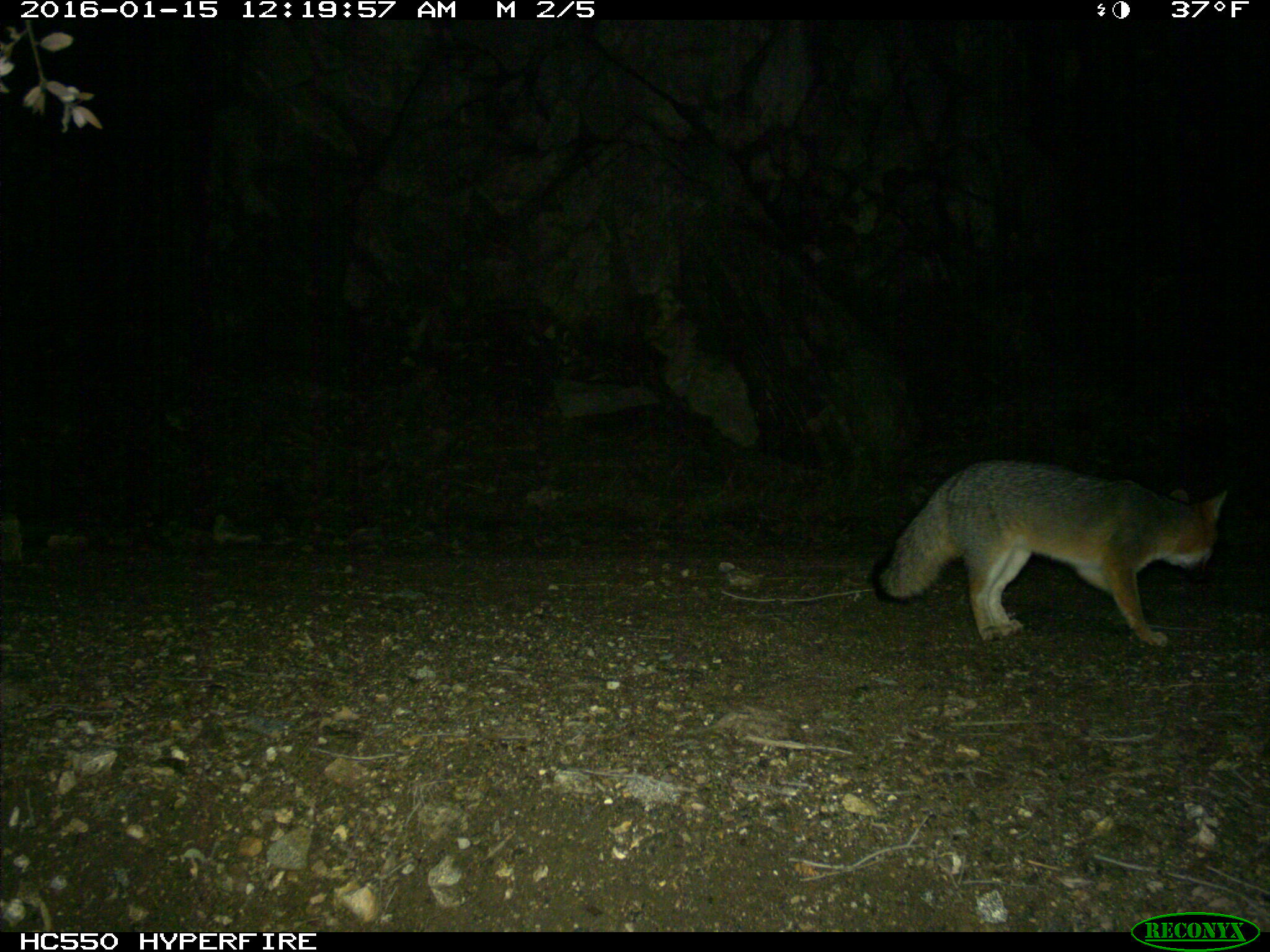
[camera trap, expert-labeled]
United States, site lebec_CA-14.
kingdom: Animalia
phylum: Chordata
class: Mammalia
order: Carnivora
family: Canidae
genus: Urocyon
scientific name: Urocyon cinereoargenteus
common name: gray fox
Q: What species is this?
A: Urocyon cinereoargenteus (gray fox).